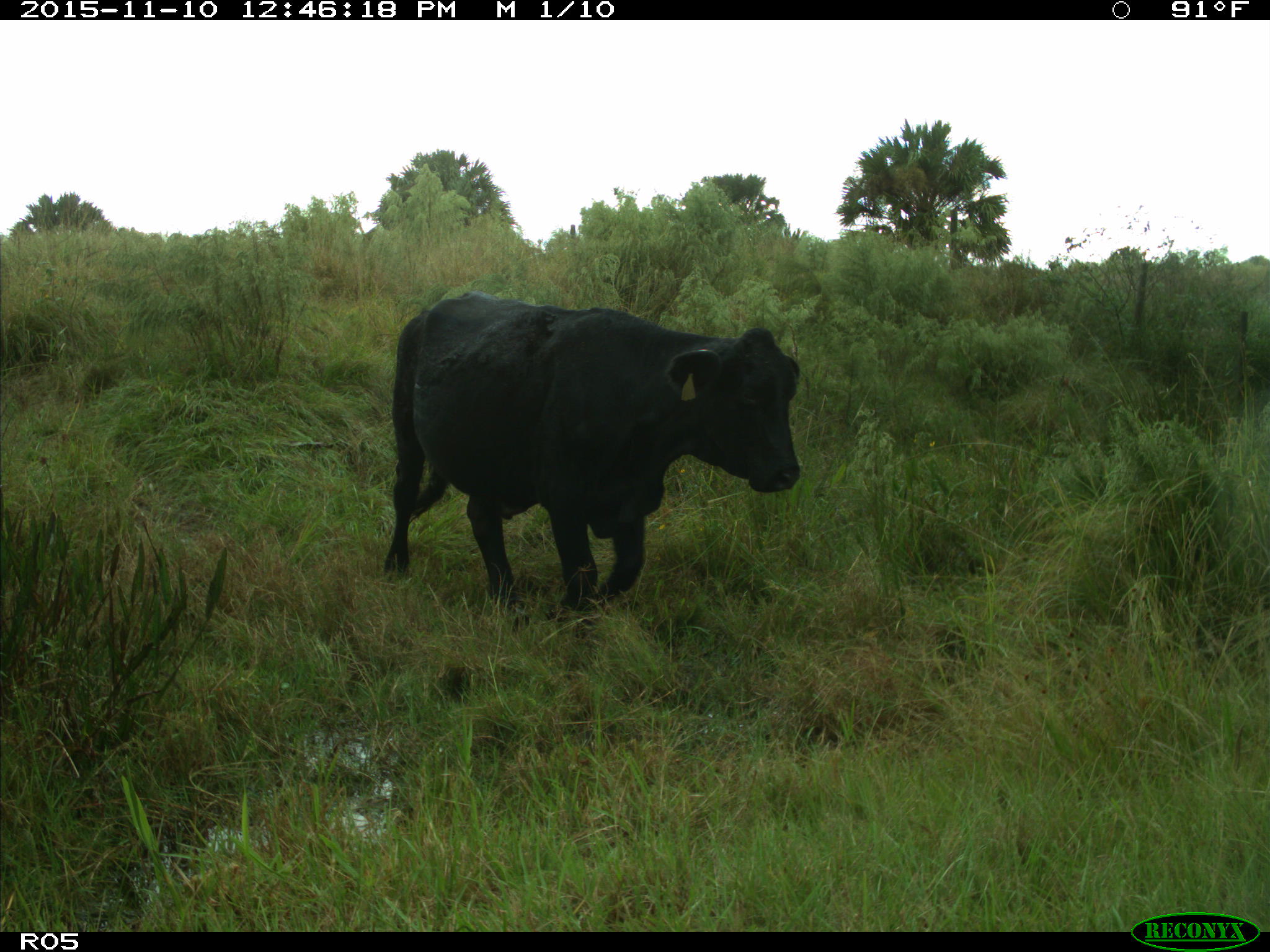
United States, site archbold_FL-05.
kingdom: Animalia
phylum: Chordata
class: Mammalia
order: Artiodactyla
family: Bovidae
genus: Bos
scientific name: Bos taurus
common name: domestic cow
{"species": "Bos taurus (domestic cow)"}